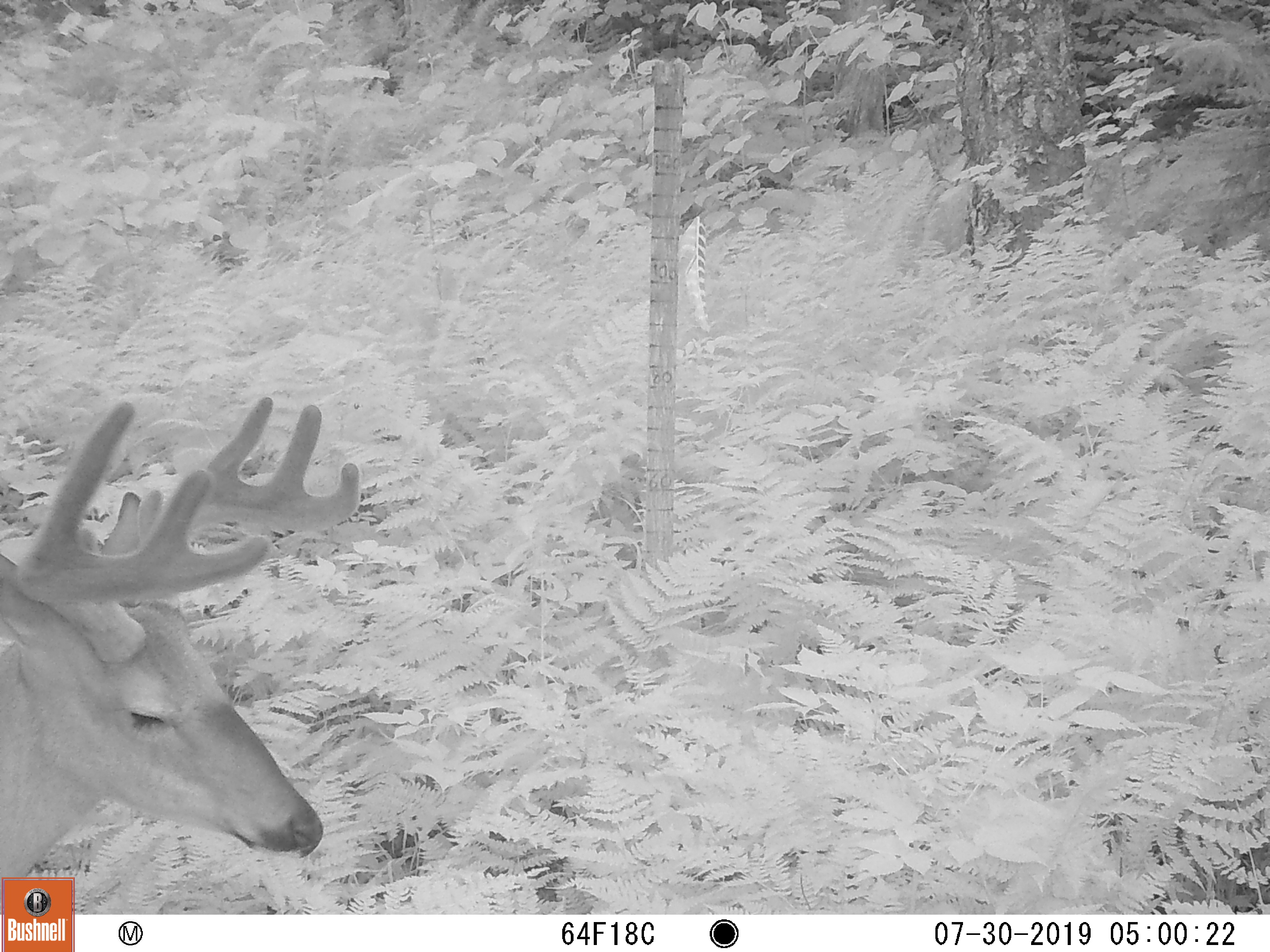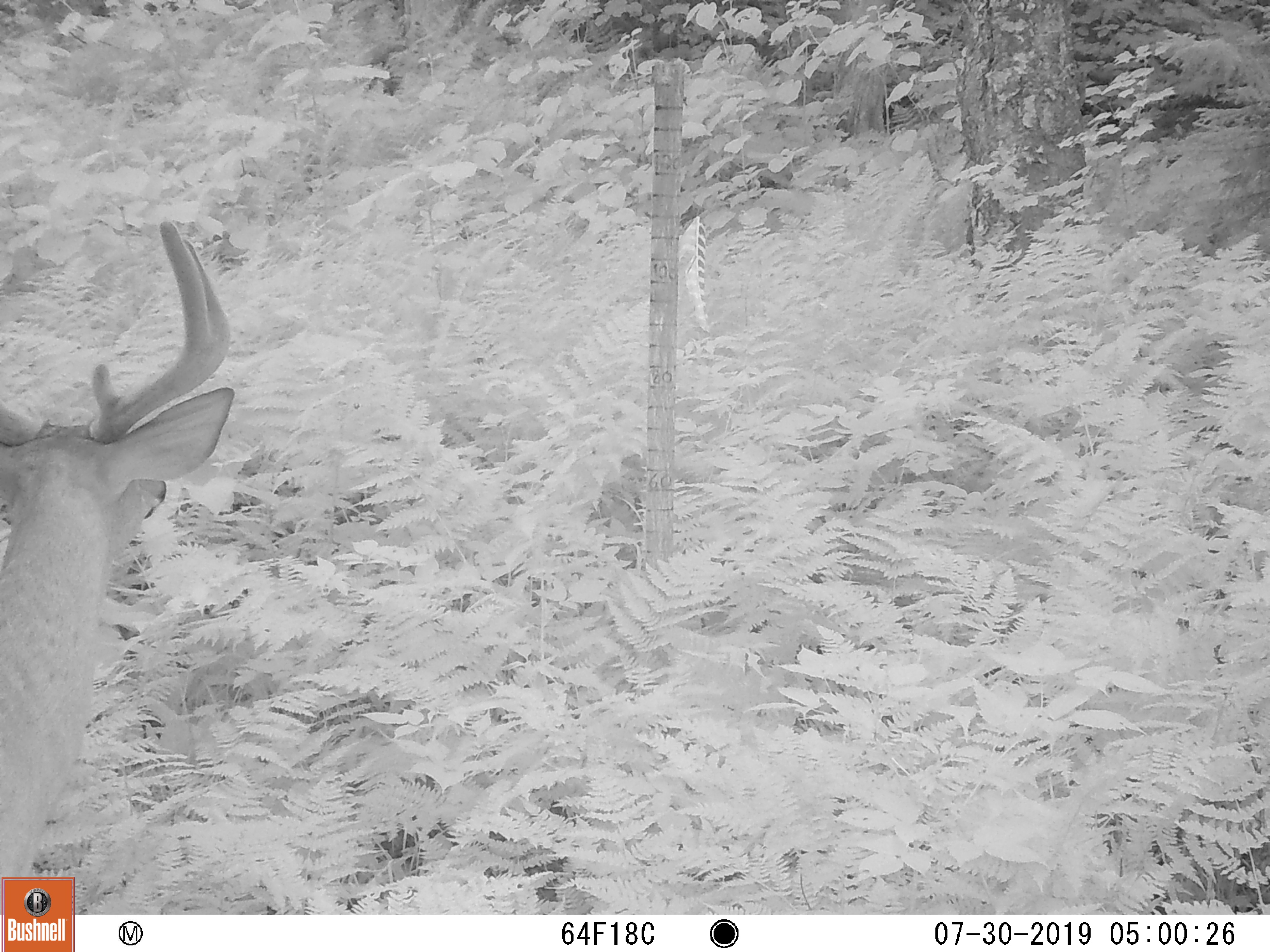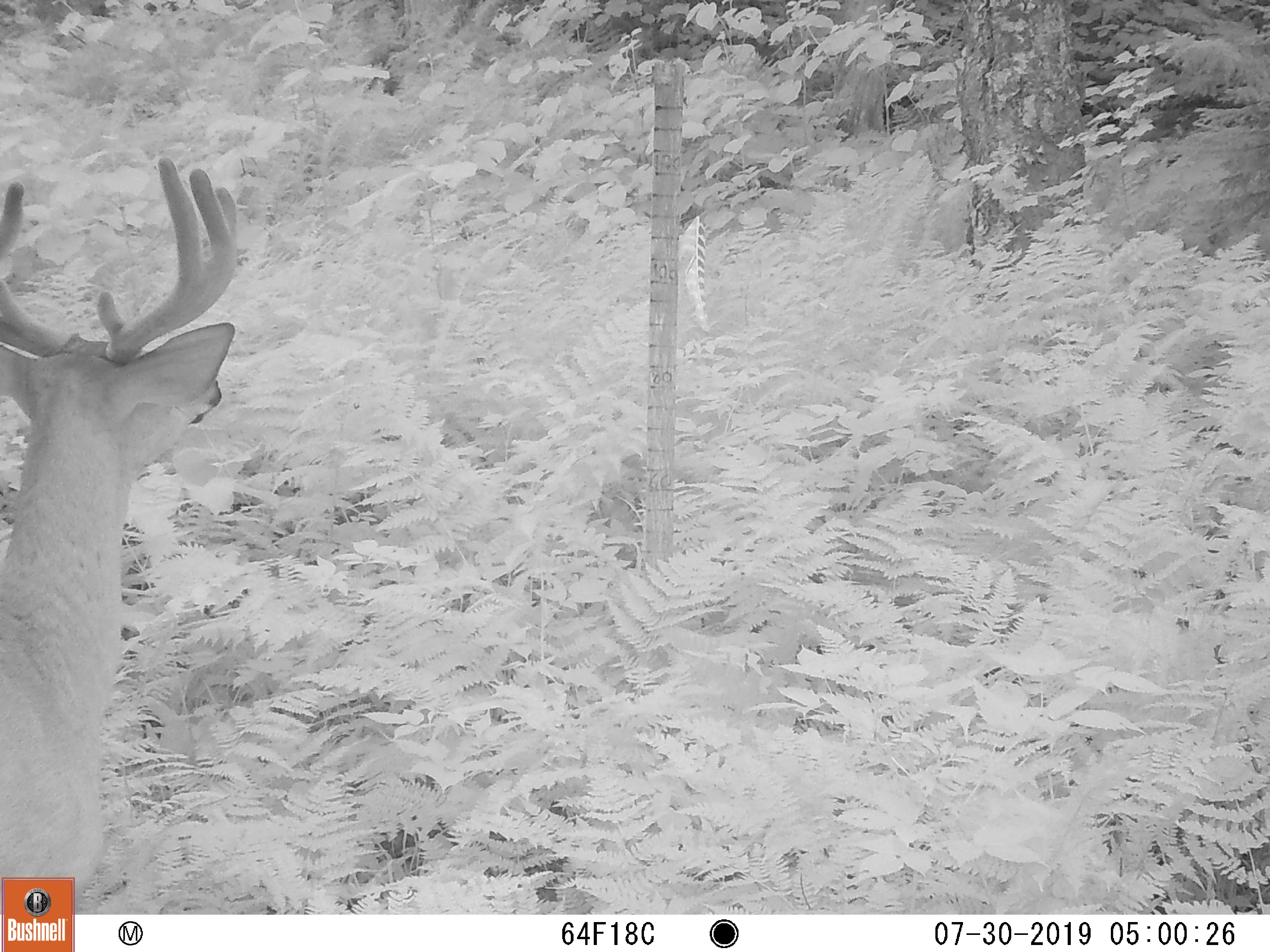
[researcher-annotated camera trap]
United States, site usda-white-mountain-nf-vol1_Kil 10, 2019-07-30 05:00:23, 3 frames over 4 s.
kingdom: Animalia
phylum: Chordata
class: Mammalia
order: Artiodactyla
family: Cervidae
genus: Odocoileus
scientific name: Odocoileus virginianus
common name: white-tailed deer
White-tailed deer (Odocoileus virginianus).